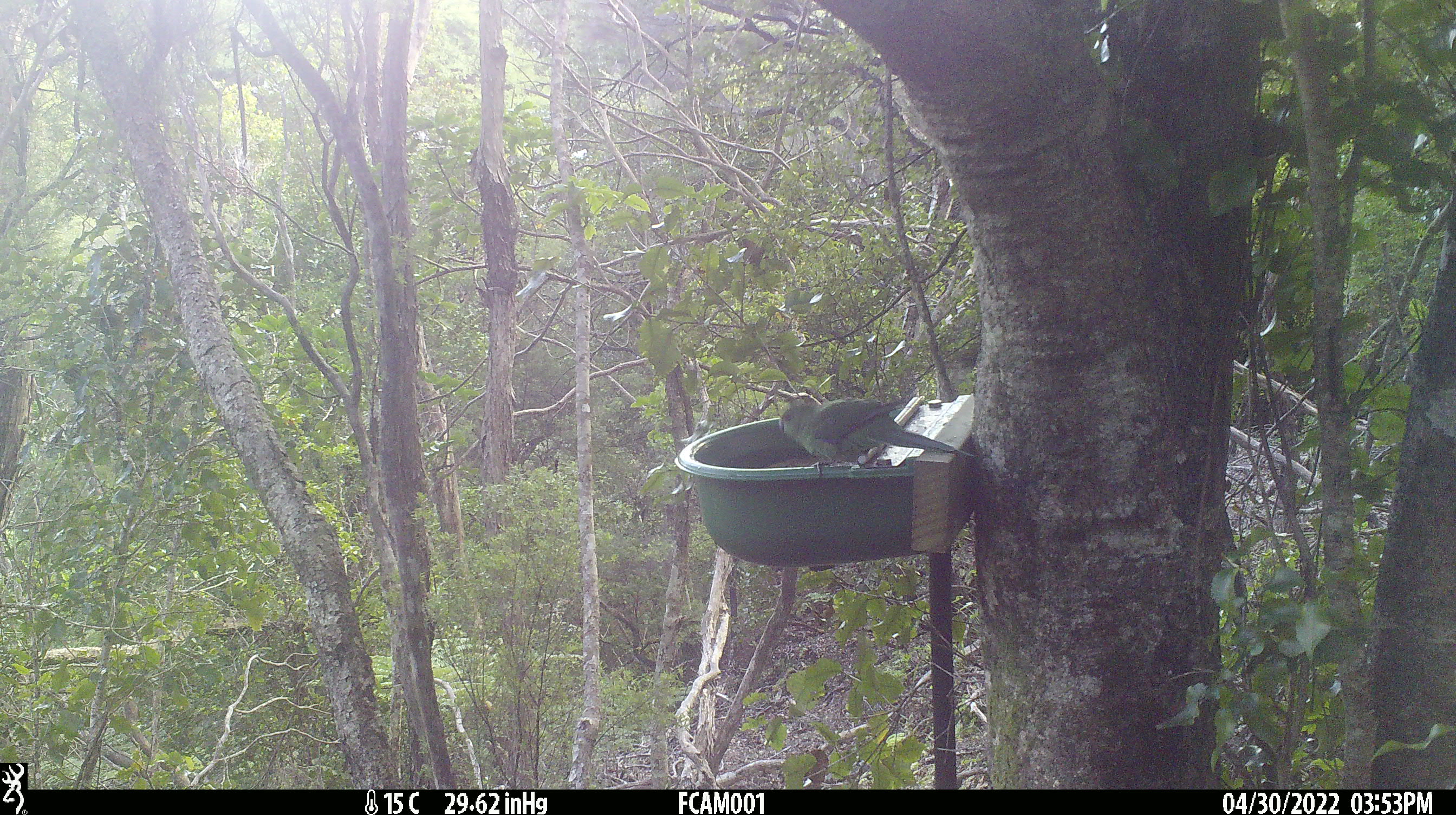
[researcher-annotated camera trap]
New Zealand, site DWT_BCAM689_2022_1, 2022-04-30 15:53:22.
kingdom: Animalia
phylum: Chordata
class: Aves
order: Psittaciformes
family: Psittaculidae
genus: Cyanoramphus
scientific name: Cyanoramphus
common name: parakeet